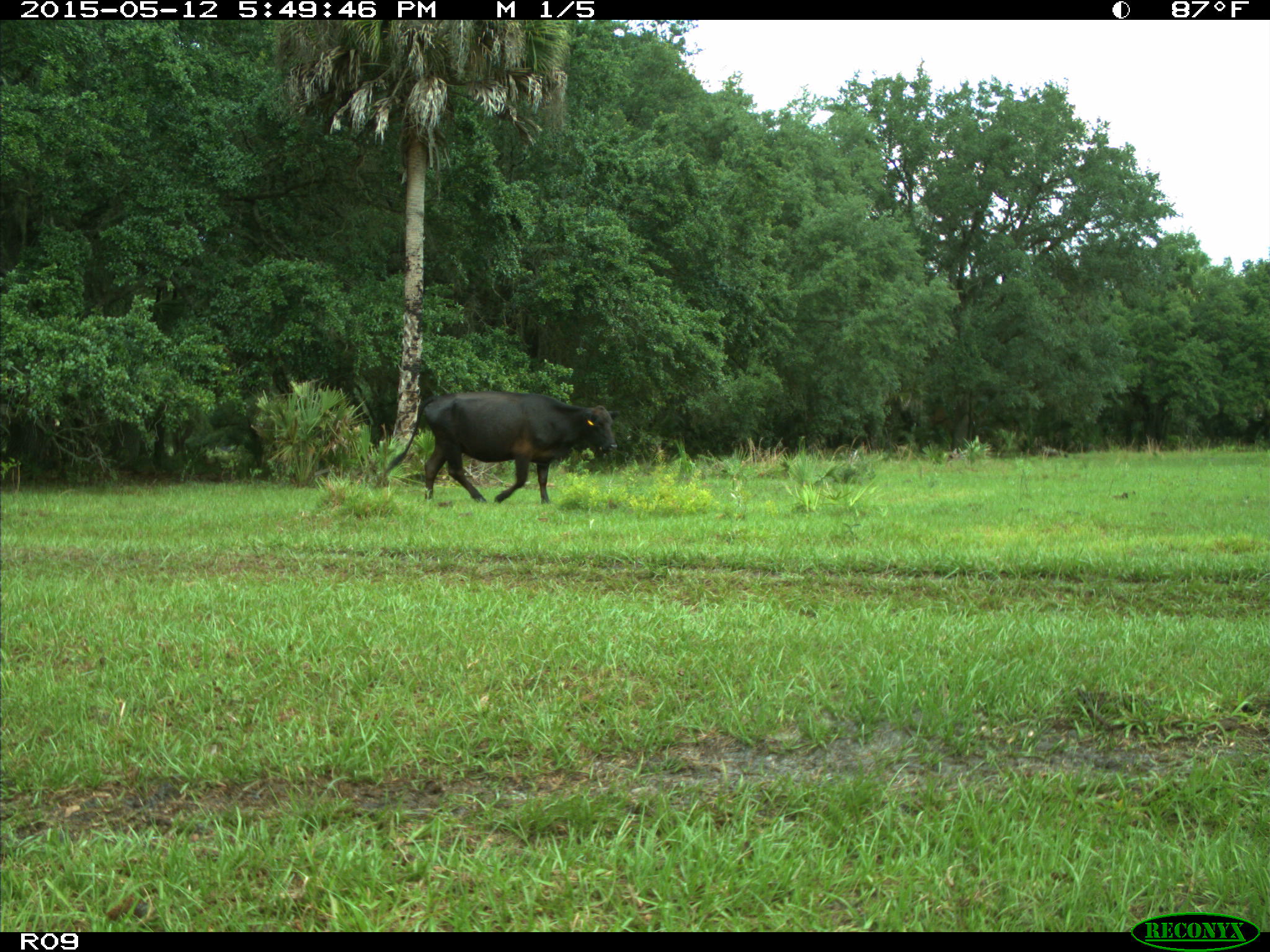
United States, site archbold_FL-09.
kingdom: Animalia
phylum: Chordata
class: Mammalia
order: Artiodactyla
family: Bovidae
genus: Bos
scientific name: Bos taurus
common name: domestic cow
Bos taurus (domestic cow).